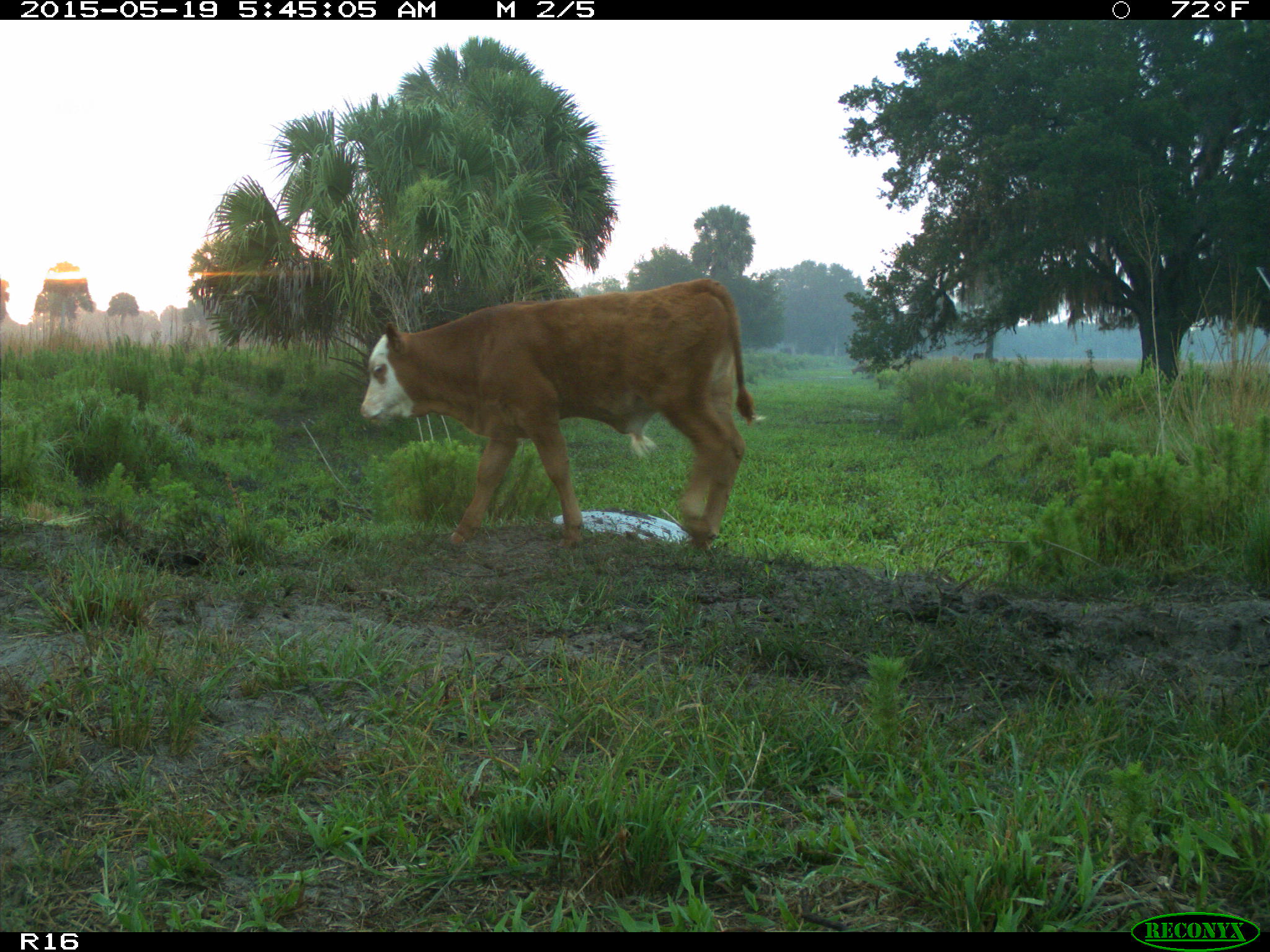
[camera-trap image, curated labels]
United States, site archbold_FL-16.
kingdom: Animalia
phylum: Chordata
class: Mammalia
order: Artiodactyla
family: Bovidae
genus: Bos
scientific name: Bos taurus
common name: domestic cow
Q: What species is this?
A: Bos taurus (domestic cow).